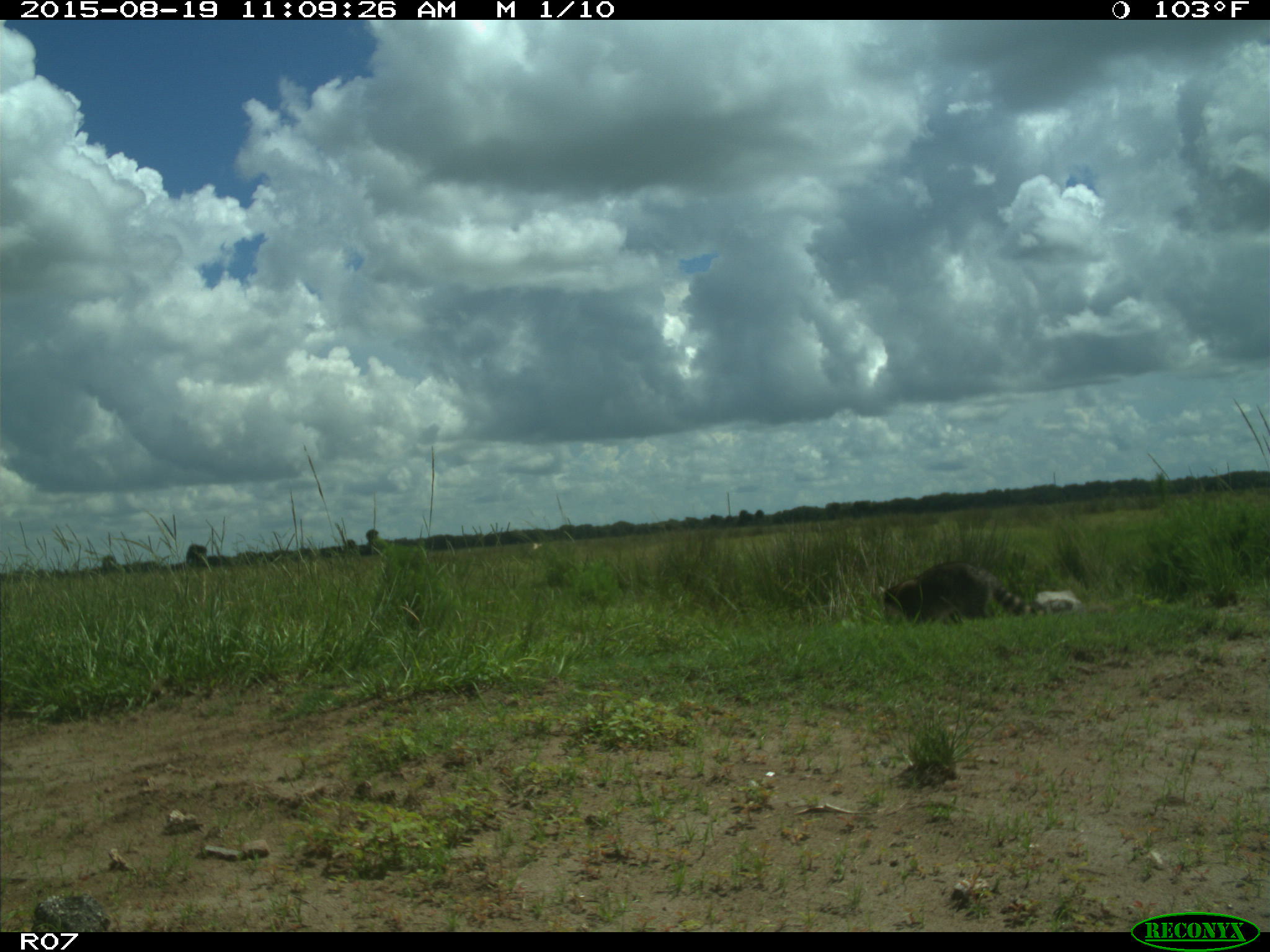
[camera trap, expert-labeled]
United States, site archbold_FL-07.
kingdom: Animalia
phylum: Chordata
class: Mammalia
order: Carnivora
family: Procyonidae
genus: Procyon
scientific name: Procyon lotor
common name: common raccoon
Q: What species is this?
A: Procyon lotor (common raccoon).